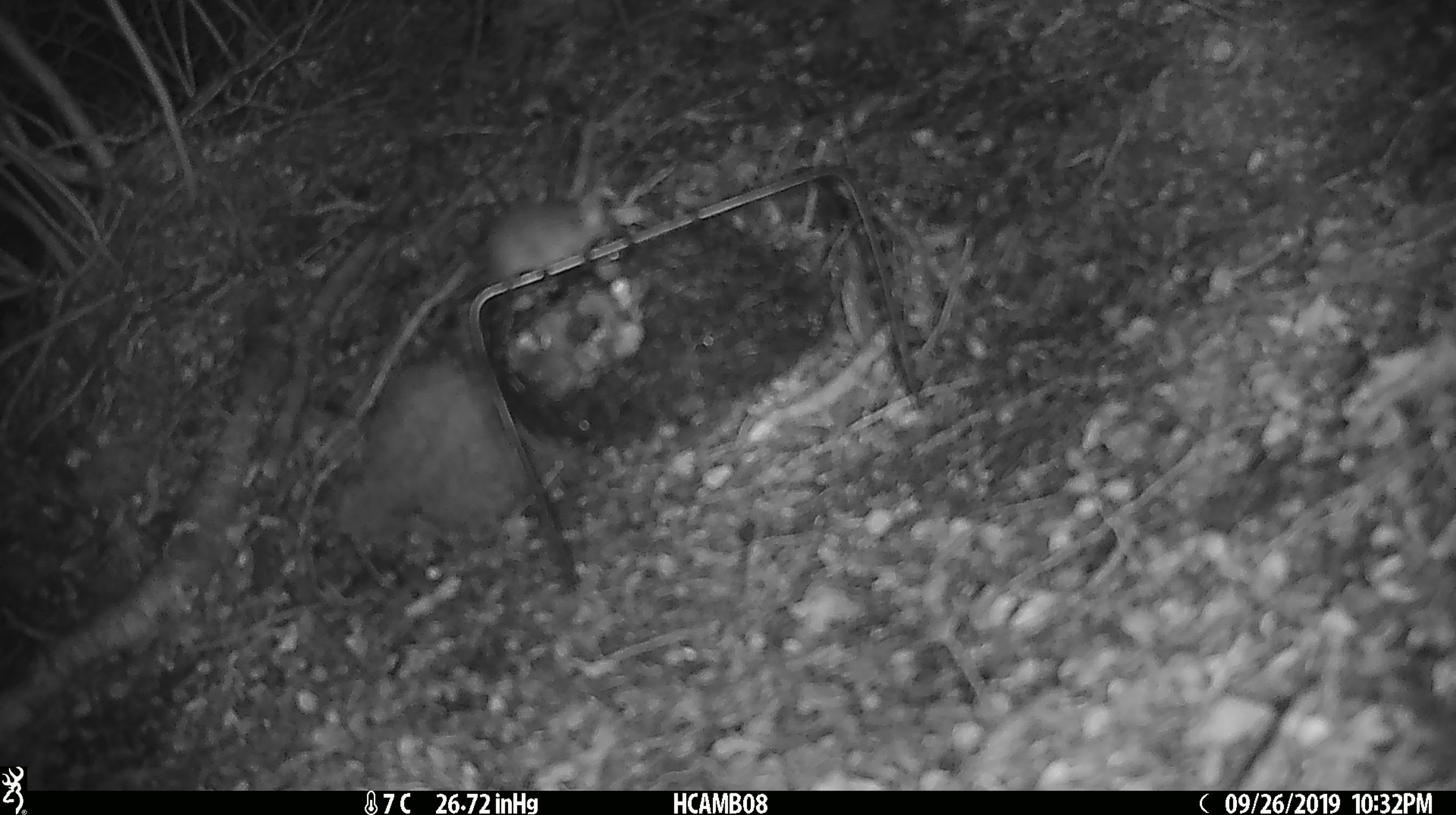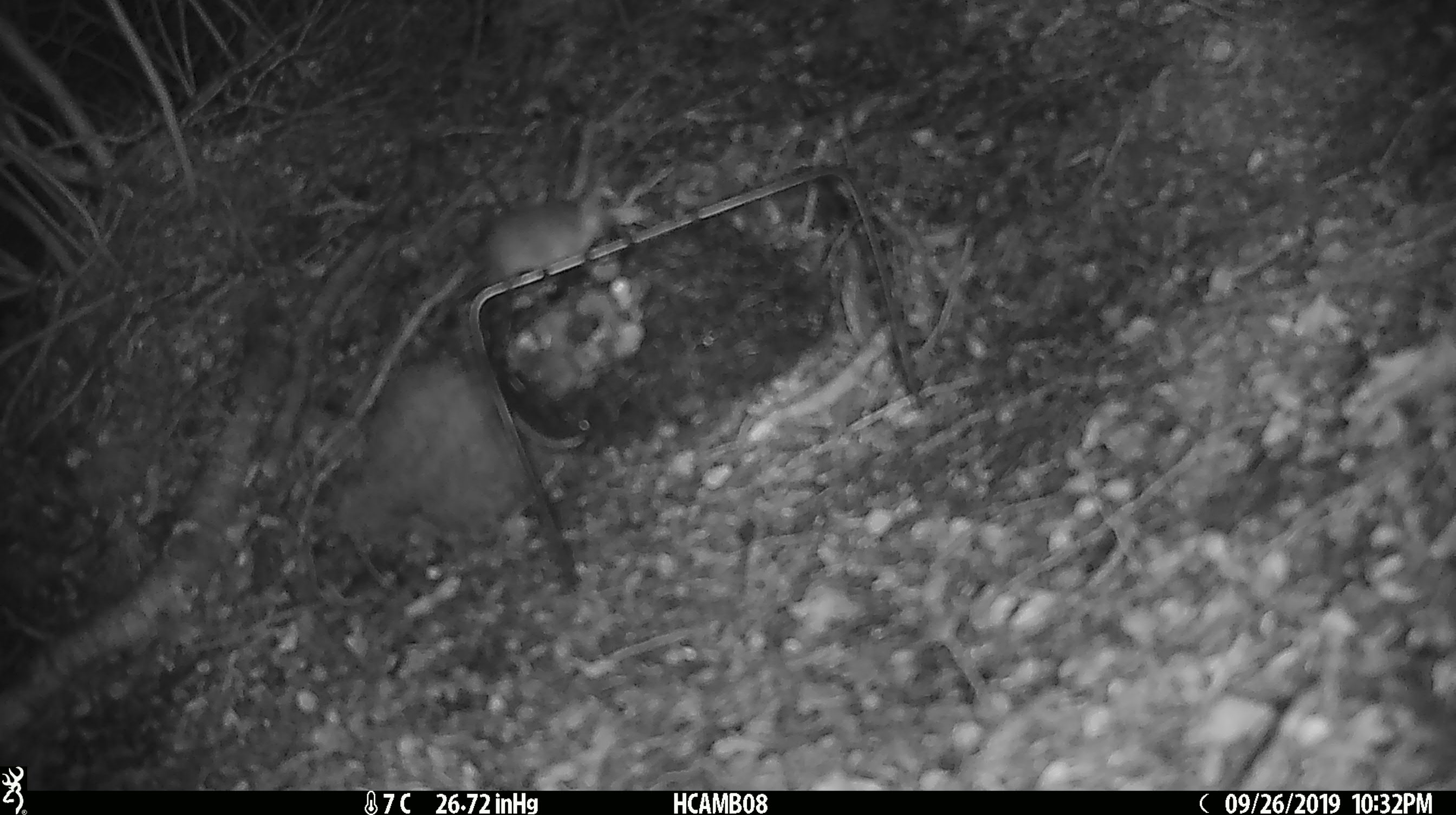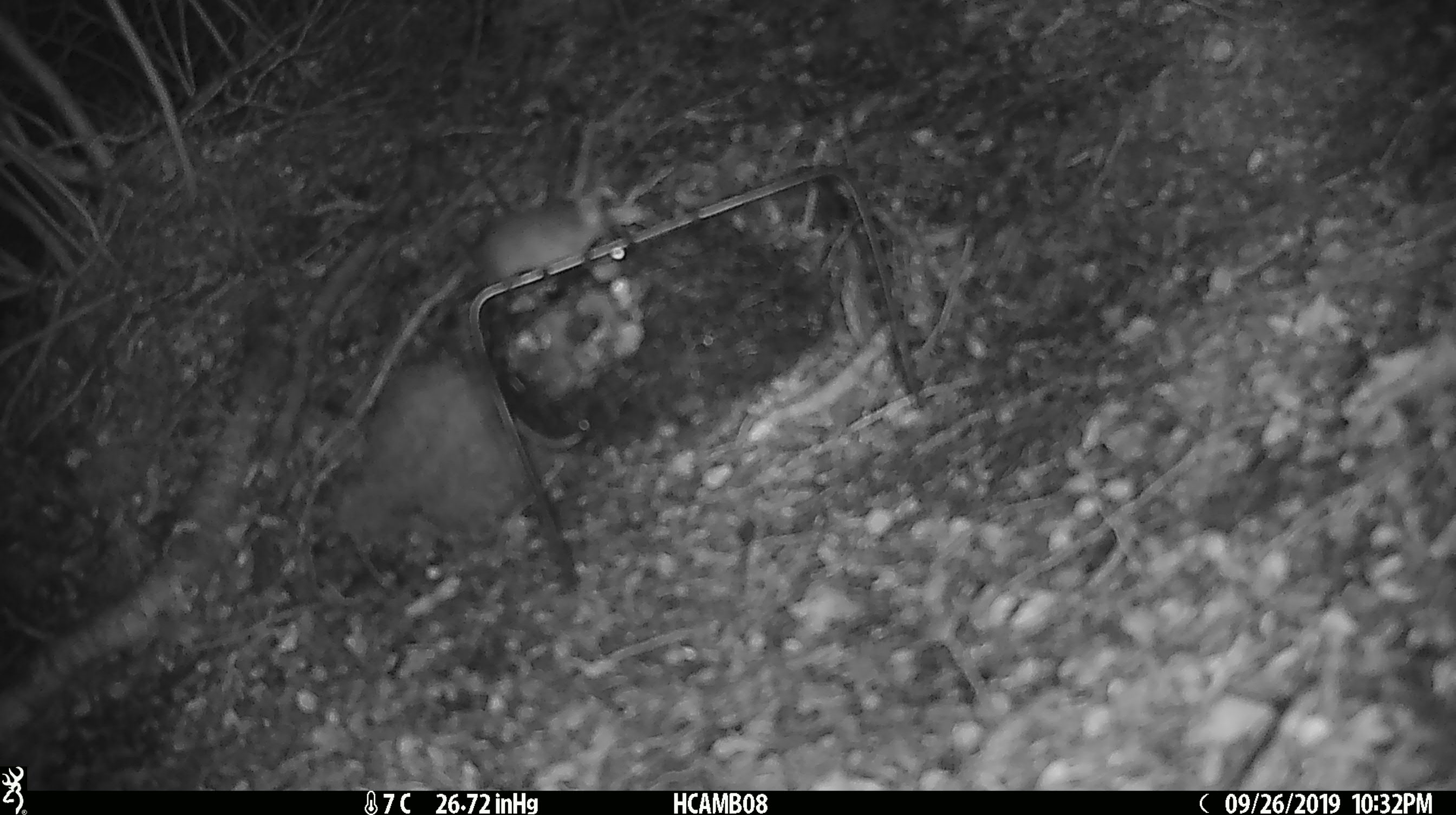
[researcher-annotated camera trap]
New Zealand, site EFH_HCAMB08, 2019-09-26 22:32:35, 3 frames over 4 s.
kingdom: Animalia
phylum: Chordata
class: Mammalia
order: Rodentia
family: Muridae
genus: Mus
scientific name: Mus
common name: mouse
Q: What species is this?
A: Mouse (Mus).